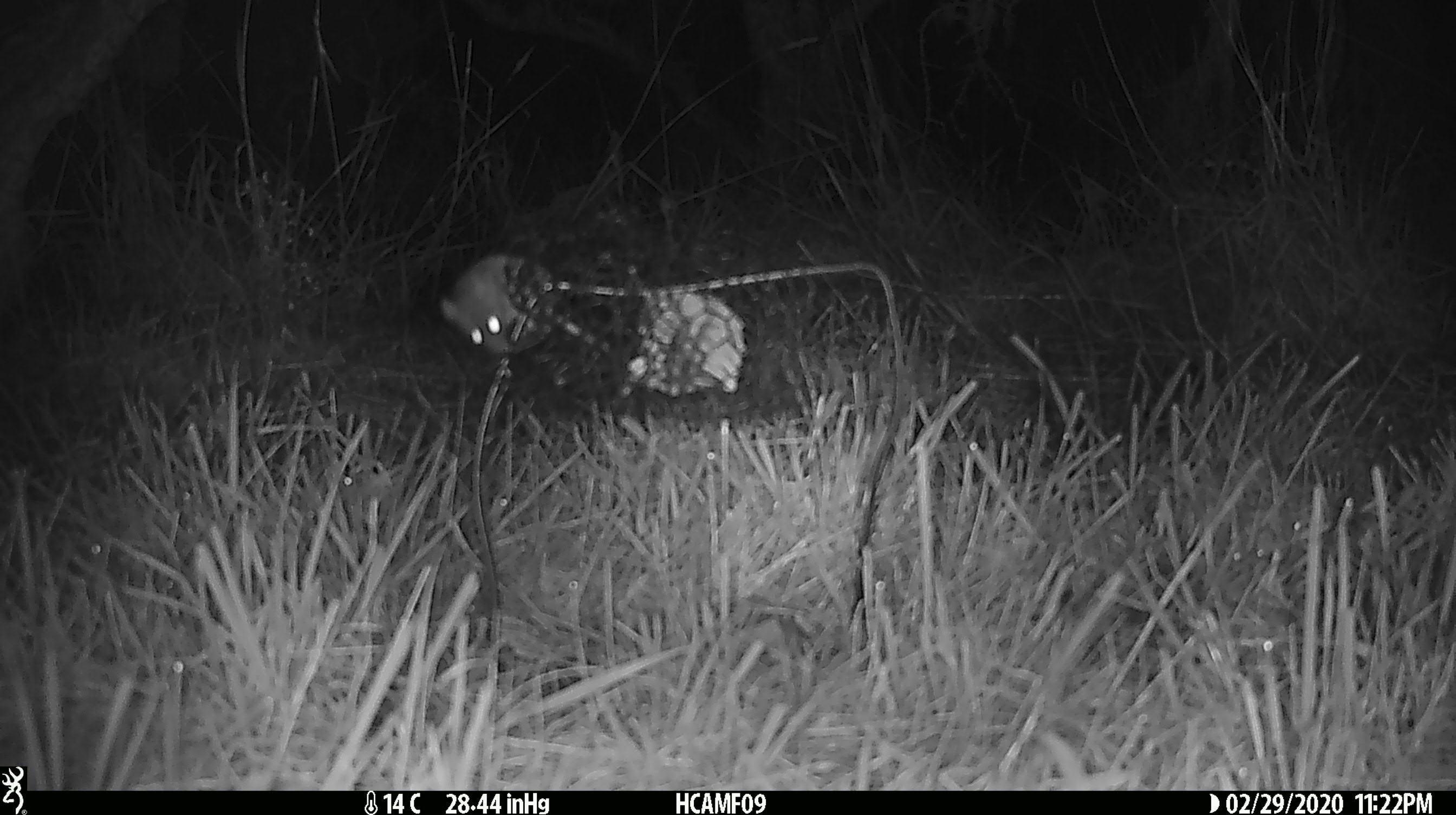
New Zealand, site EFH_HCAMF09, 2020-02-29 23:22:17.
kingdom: Animalia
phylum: Chordata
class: Mammalia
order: Rodentia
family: Muridae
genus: Mus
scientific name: Mus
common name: mouse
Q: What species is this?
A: Mouse (Mus).